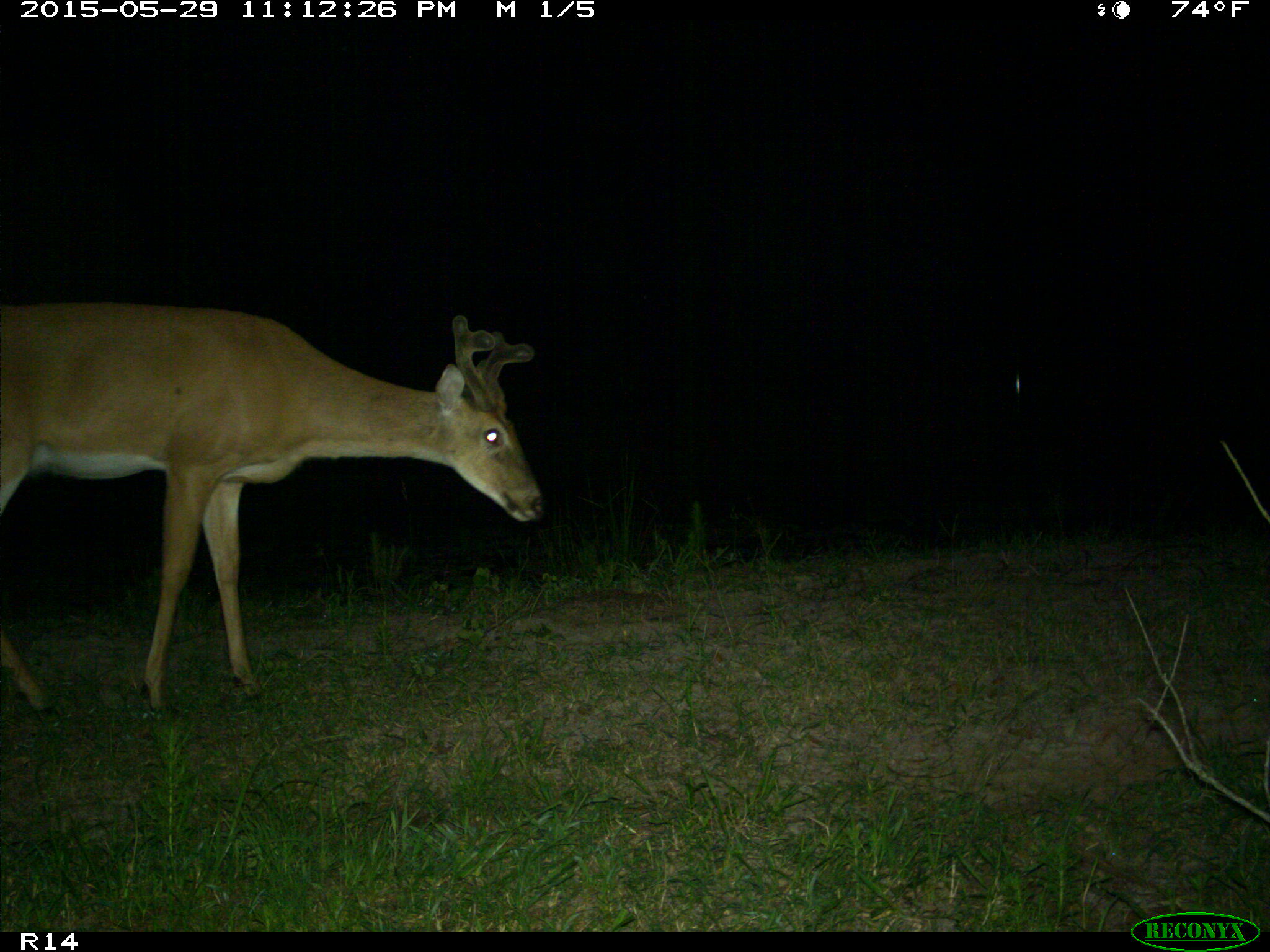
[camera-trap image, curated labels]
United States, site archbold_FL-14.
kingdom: Animalia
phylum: Chordata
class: Mammalia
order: Artiodactyla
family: Cervidae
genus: Odocoileus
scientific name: Odocoileus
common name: deer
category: unidentified deer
Unidentified deer (deer) (Odocoileus).